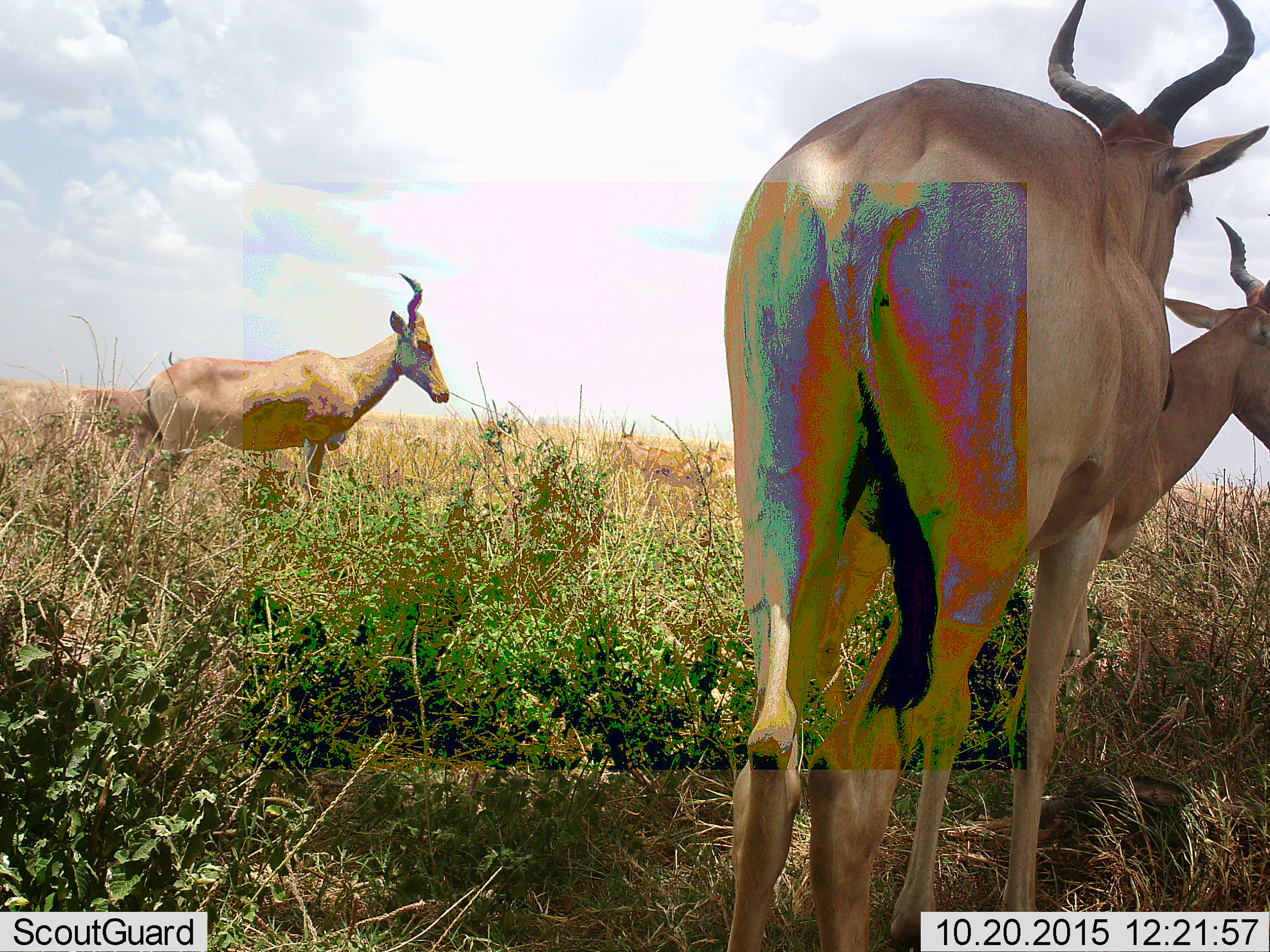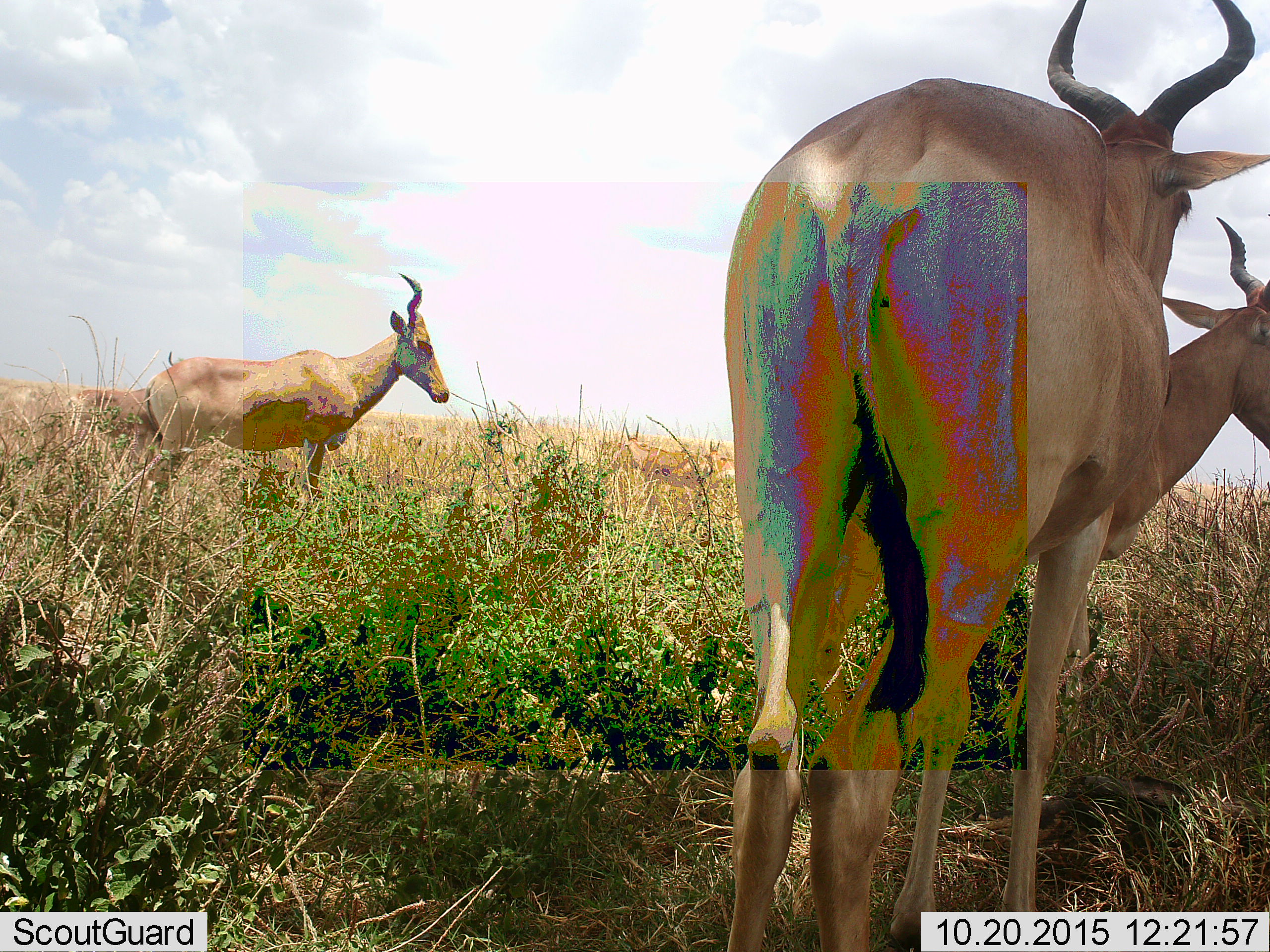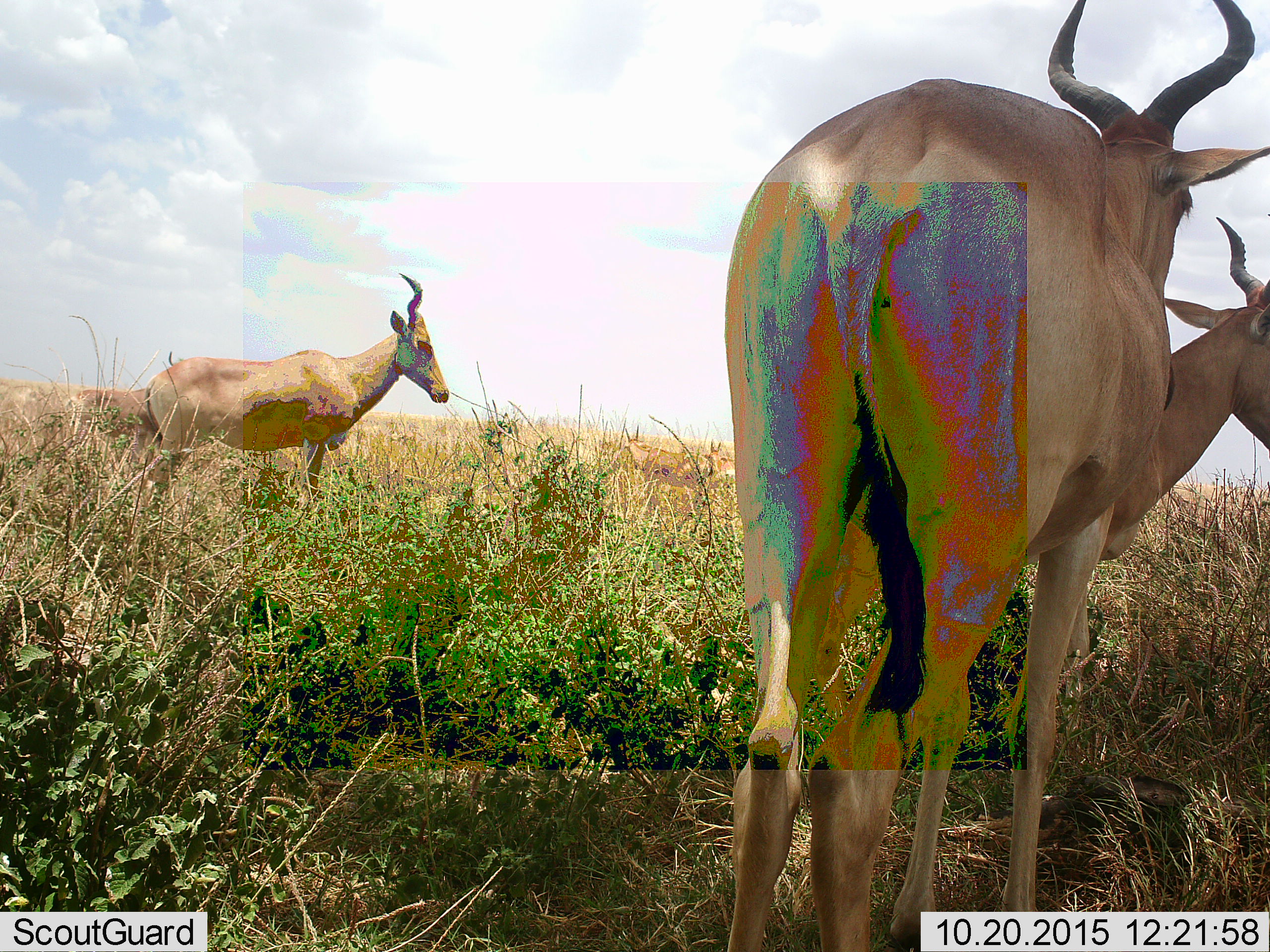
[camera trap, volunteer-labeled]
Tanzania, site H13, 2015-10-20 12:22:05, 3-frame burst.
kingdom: Animalia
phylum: Chordata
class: Mammalia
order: Artiodactyla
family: Bovidae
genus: Alcelaphus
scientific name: Alcelaphus buselaphus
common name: hartebeest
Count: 3.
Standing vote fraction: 100%.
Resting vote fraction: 0%.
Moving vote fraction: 0%.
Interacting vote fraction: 0%.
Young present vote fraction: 12%.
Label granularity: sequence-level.